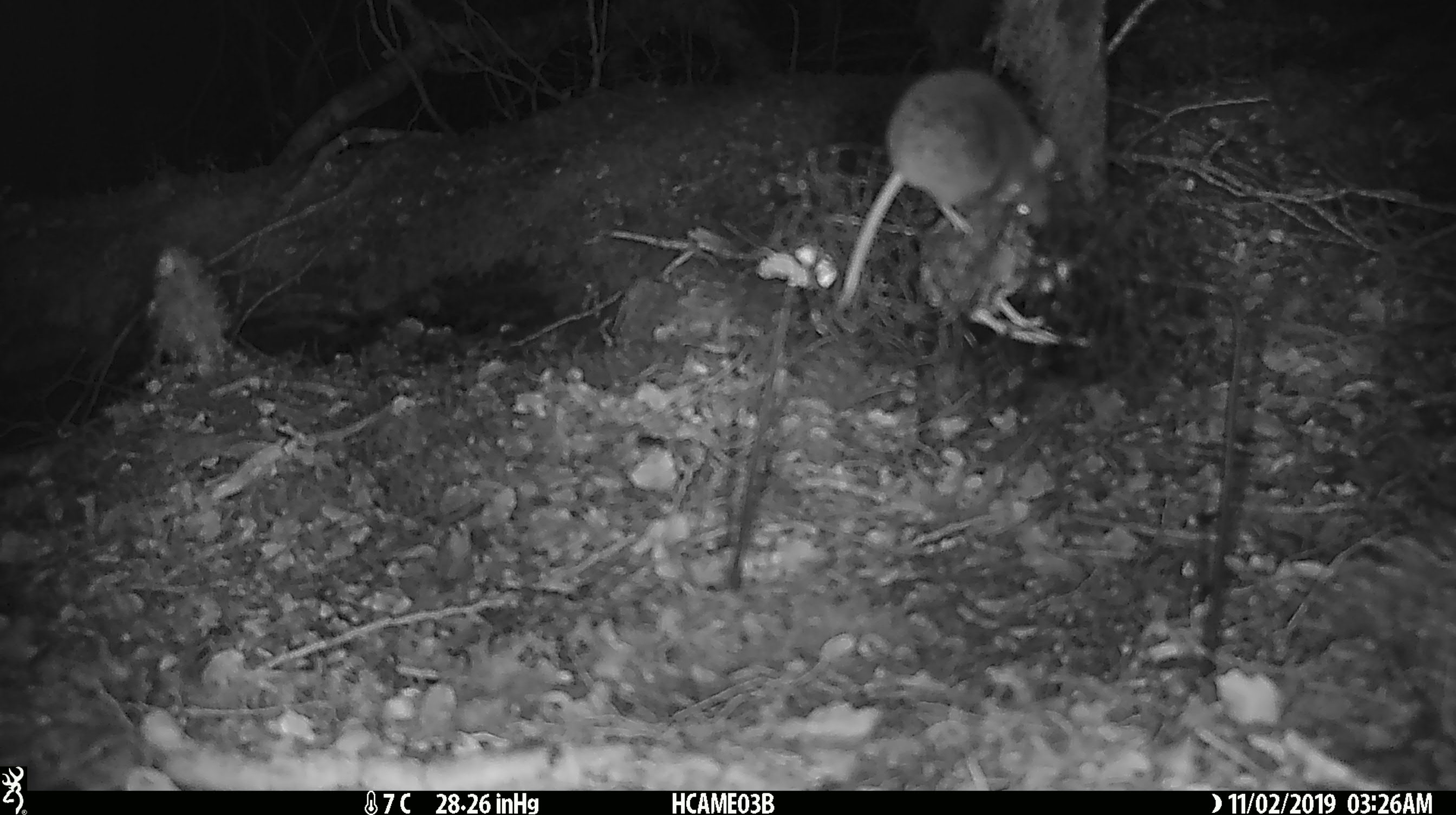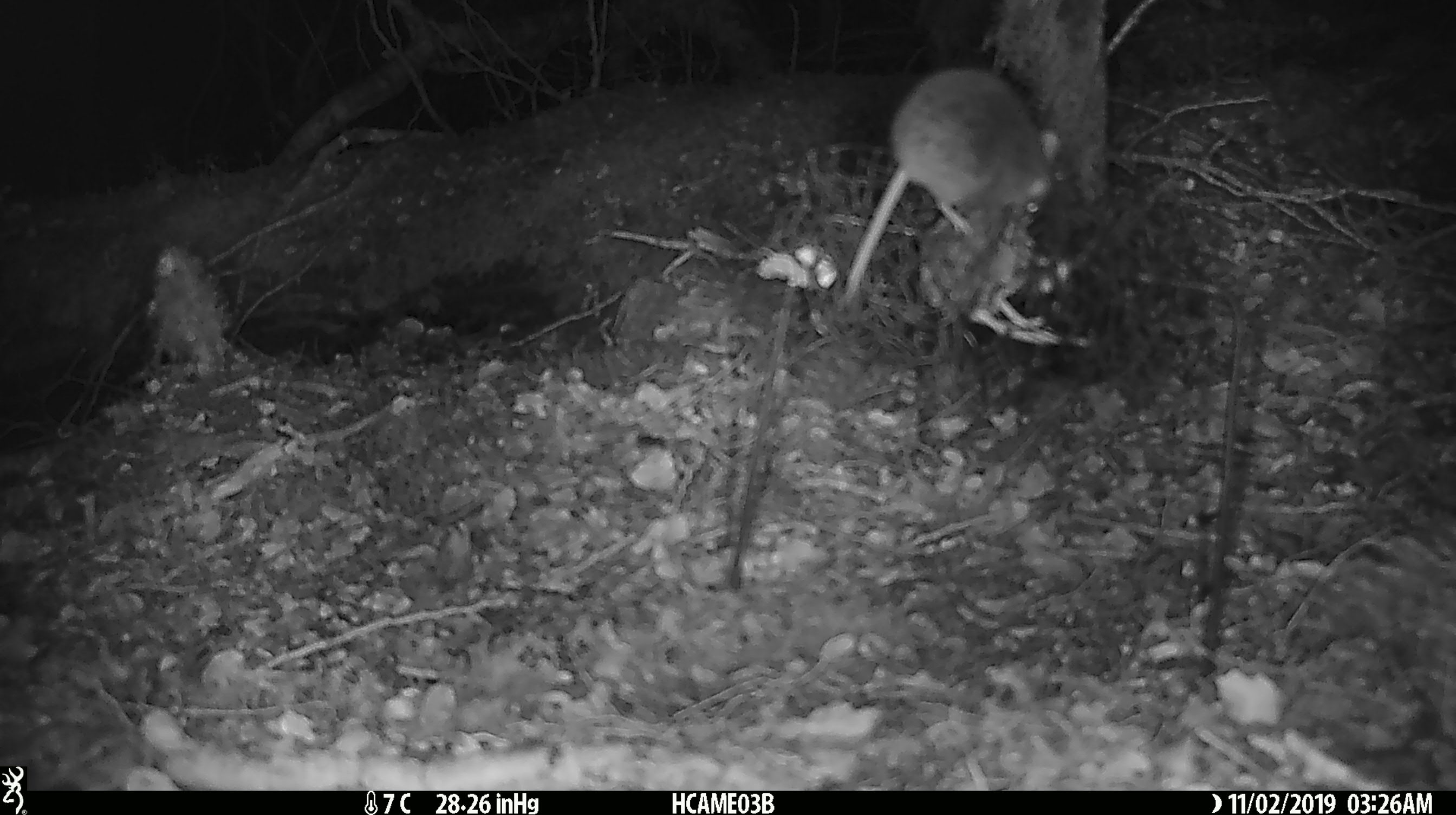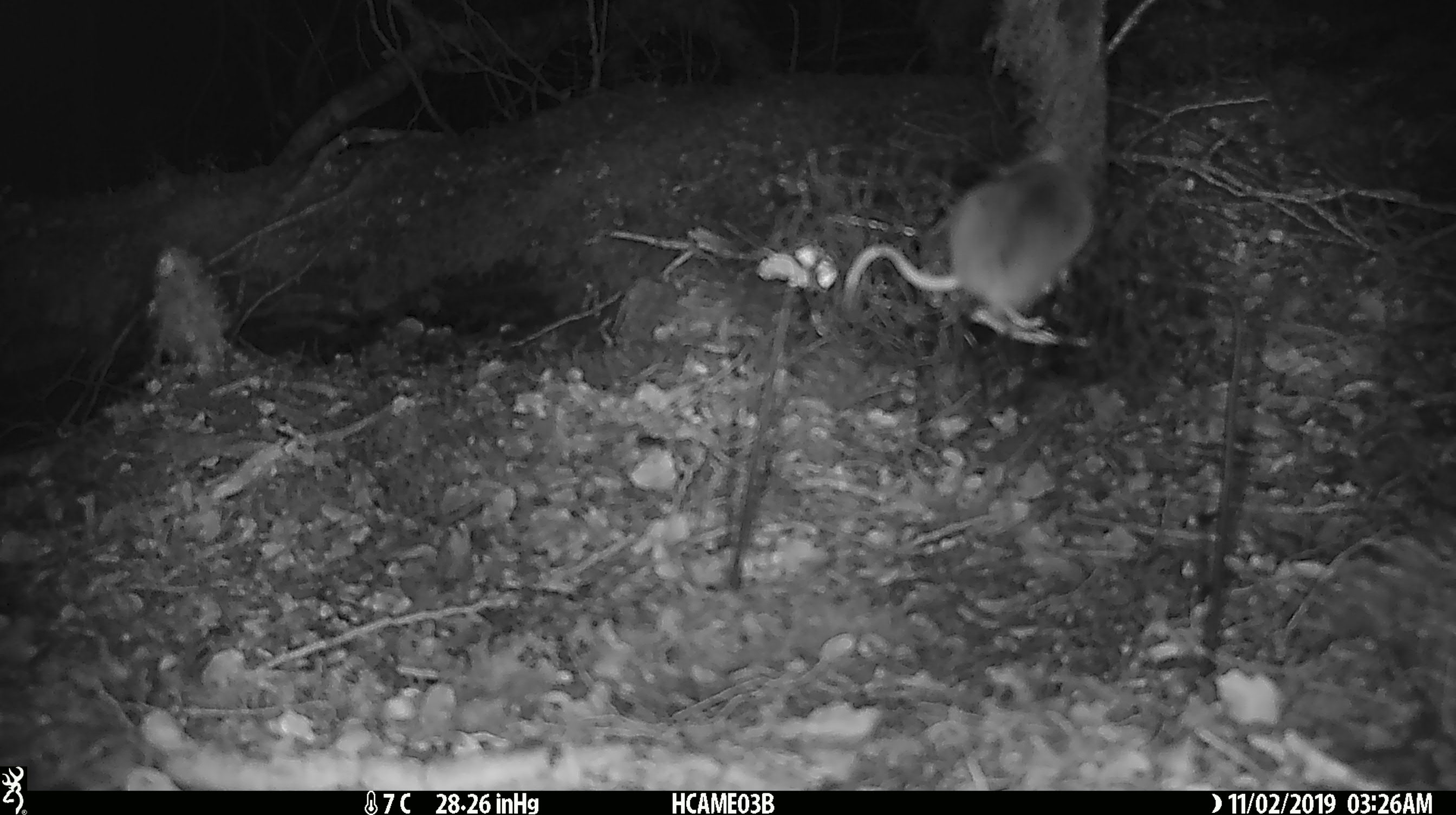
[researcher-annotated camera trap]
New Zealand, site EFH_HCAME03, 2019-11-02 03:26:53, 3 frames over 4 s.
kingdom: Animalia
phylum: Chordata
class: Mammalia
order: Rodentia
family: Muridae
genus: Mus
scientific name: Mus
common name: mouse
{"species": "mouse (Mus)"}